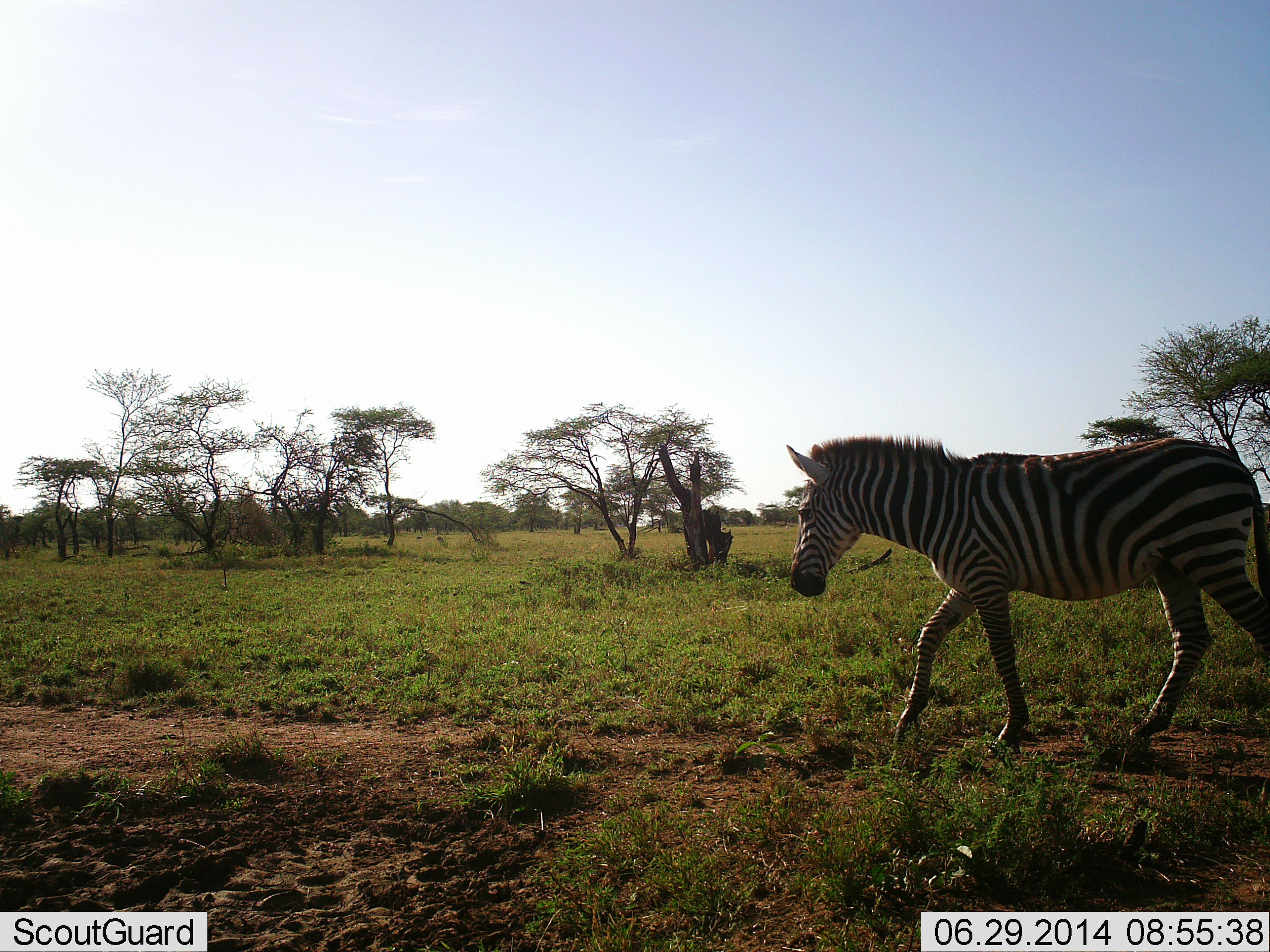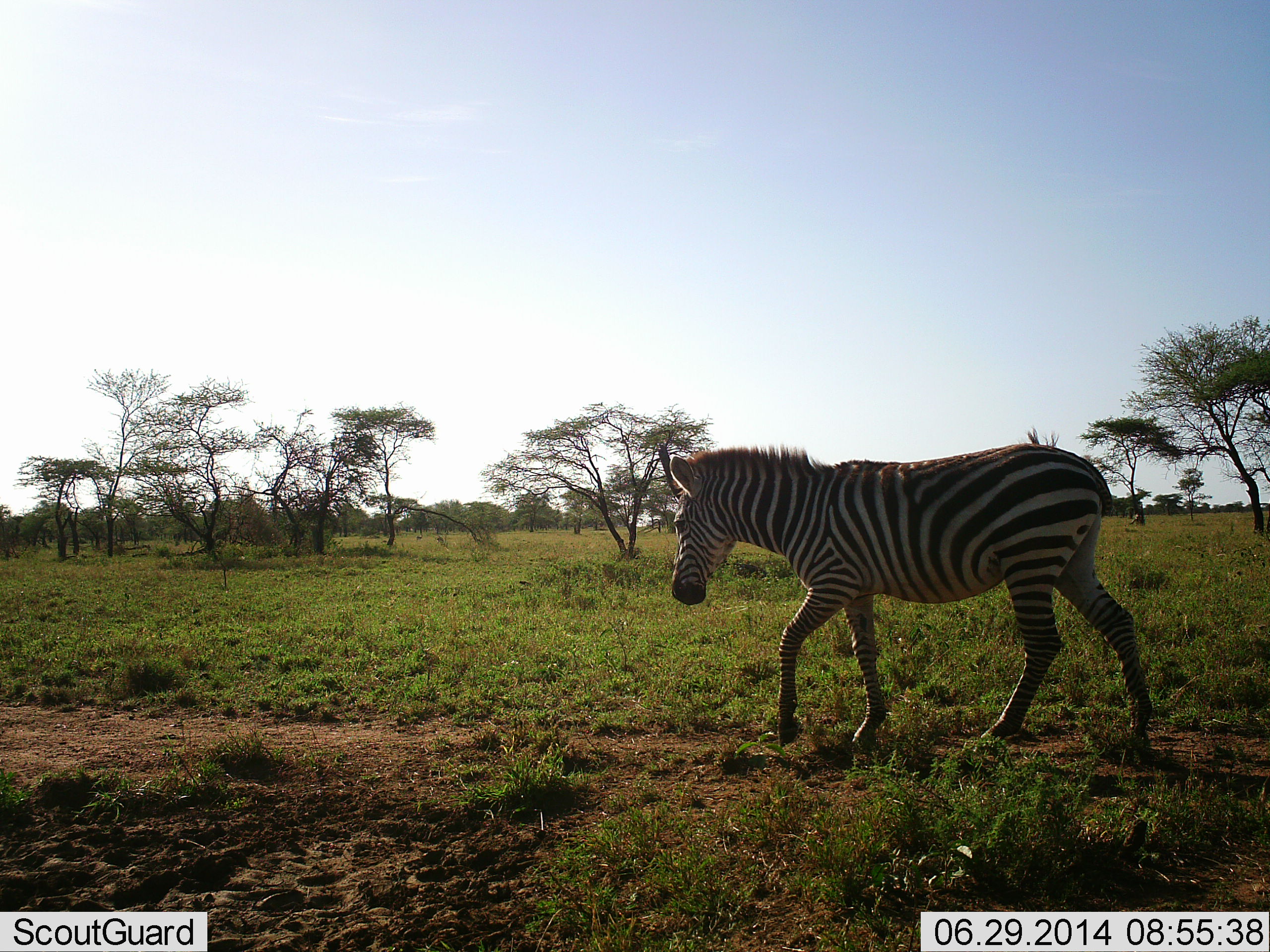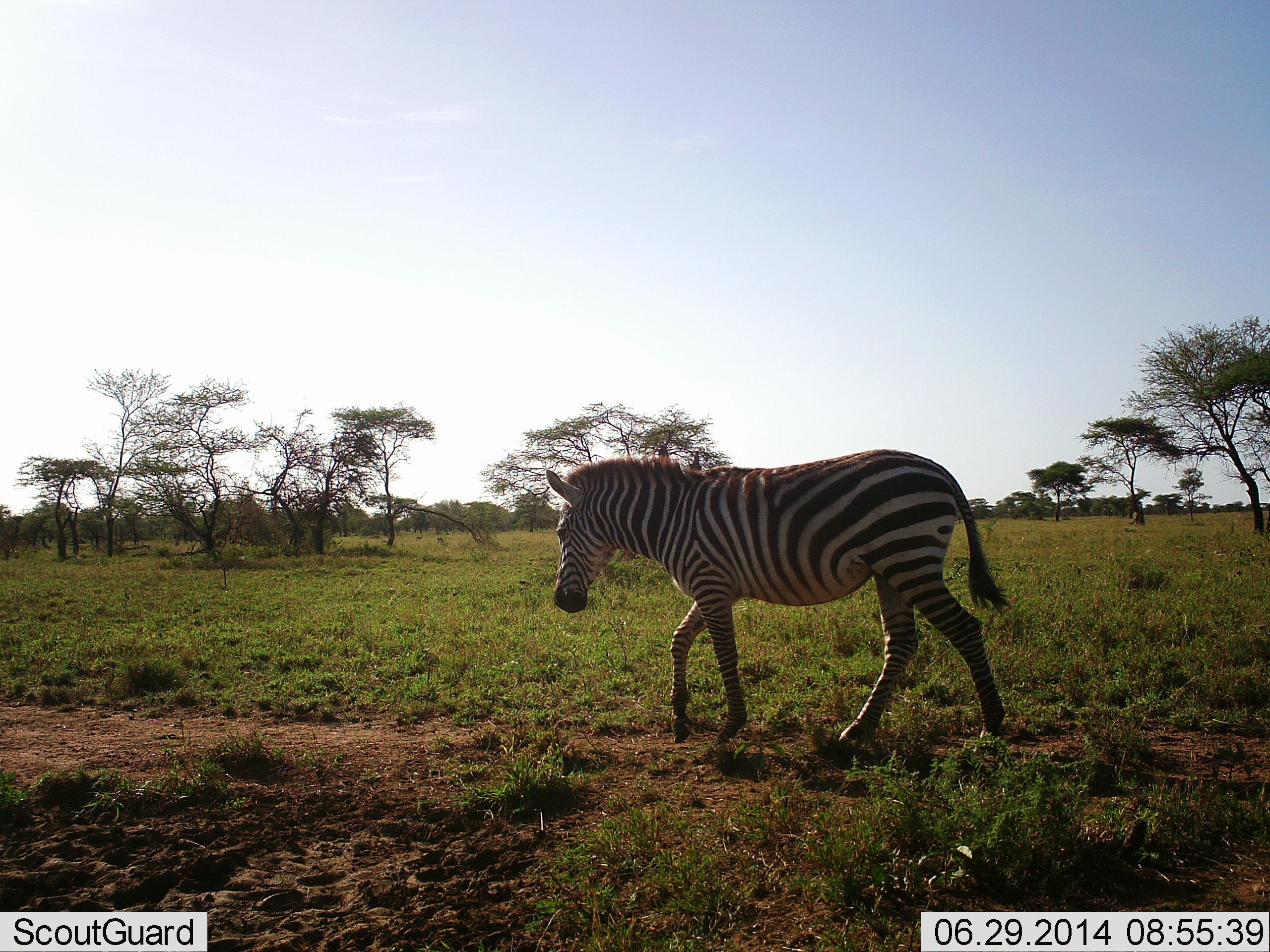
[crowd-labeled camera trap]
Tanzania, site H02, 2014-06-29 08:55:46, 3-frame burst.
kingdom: Animalia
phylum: Chordata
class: Mammalia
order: Perissodactyla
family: Equidae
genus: Equus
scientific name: Equus quagga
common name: plains zebra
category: zebra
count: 1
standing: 0%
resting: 0%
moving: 100%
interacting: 0%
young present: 0%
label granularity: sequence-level